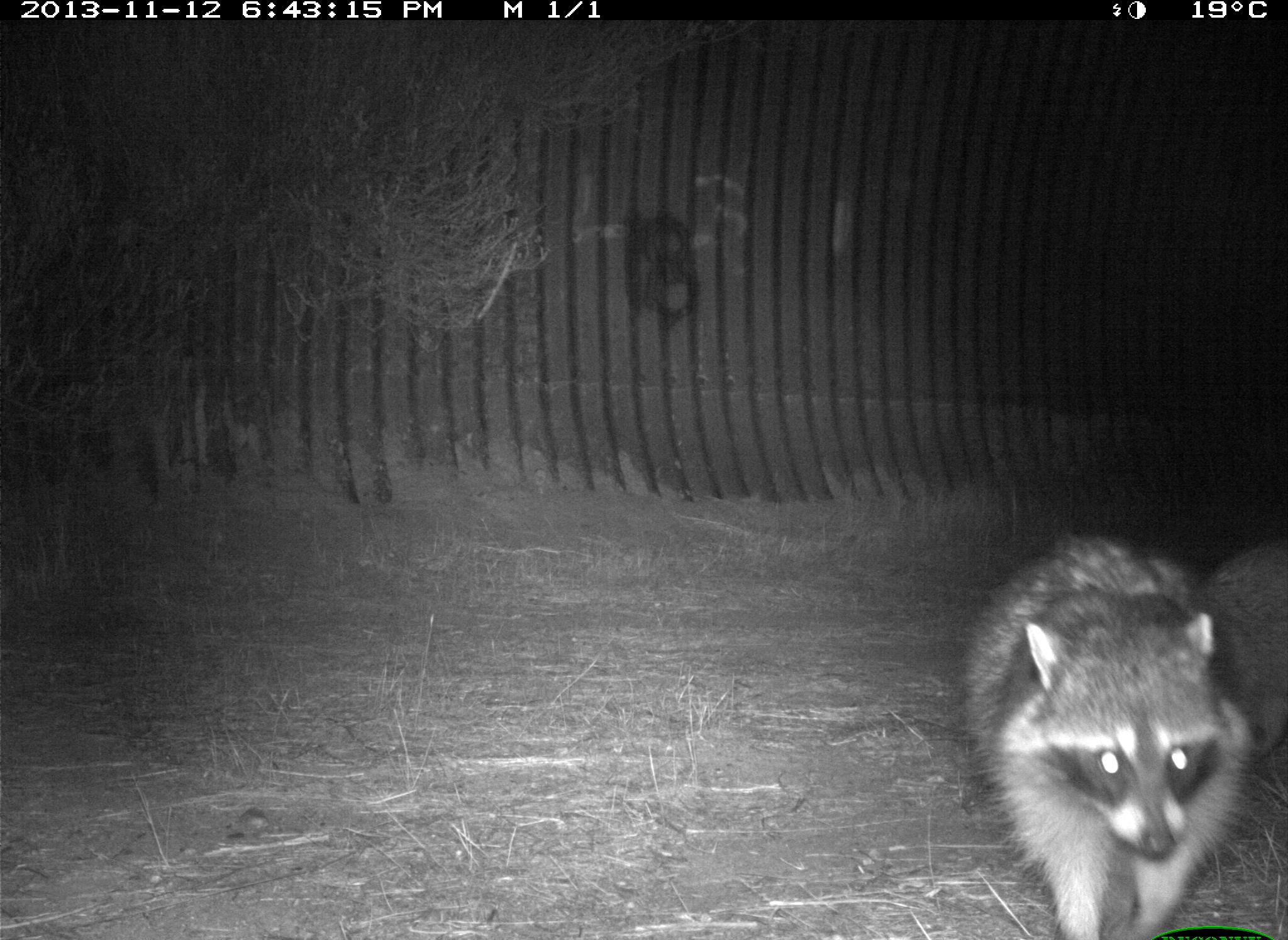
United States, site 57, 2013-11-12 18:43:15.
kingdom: Animalia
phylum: Chordata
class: Mammalia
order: Carnivora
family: Procyonidae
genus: Procyon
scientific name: Procyon lotor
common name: raccoon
Raccoon (Procyon lotor).